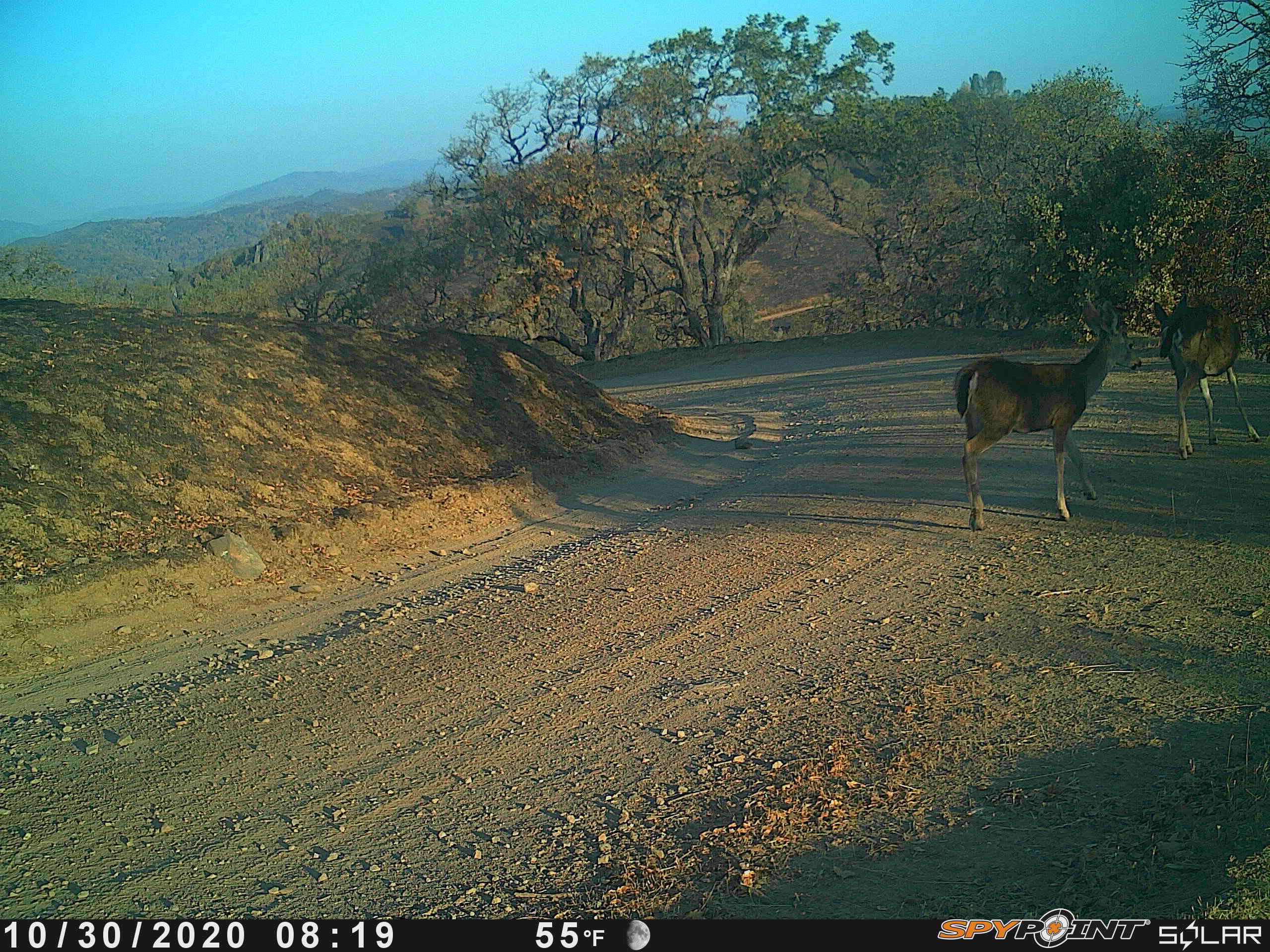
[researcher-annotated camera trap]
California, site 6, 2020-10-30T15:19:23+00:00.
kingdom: Animalia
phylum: Chordata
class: Mammalia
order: Artiodactyla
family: Cervidae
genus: Odocoileus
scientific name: Odocoileus hemionus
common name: mule deer